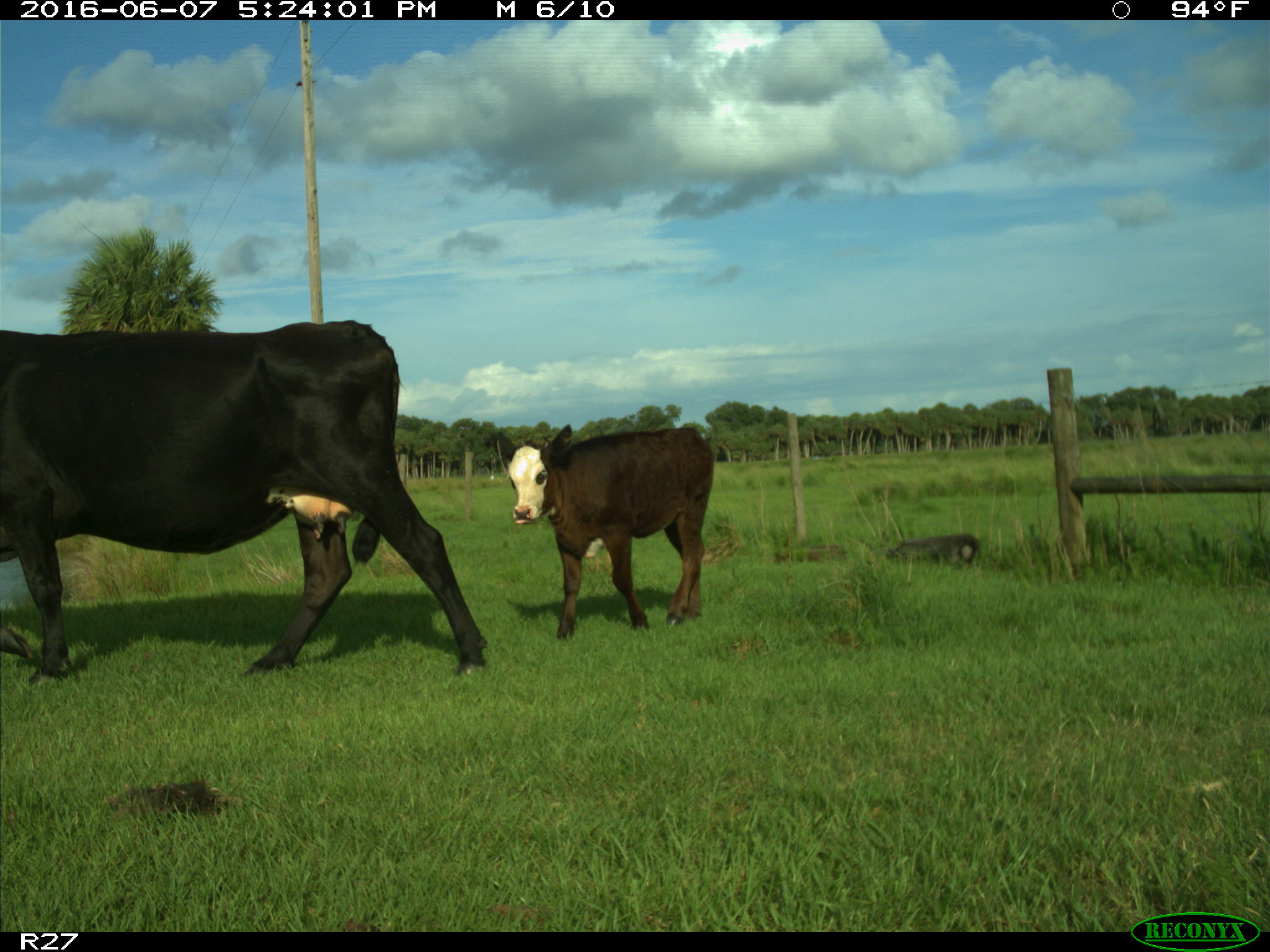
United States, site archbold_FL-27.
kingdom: Animalia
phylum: Chordata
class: Mammalia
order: Artiodactyla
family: Bovidae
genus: Bos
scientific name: Bos taurus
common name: domestic cow